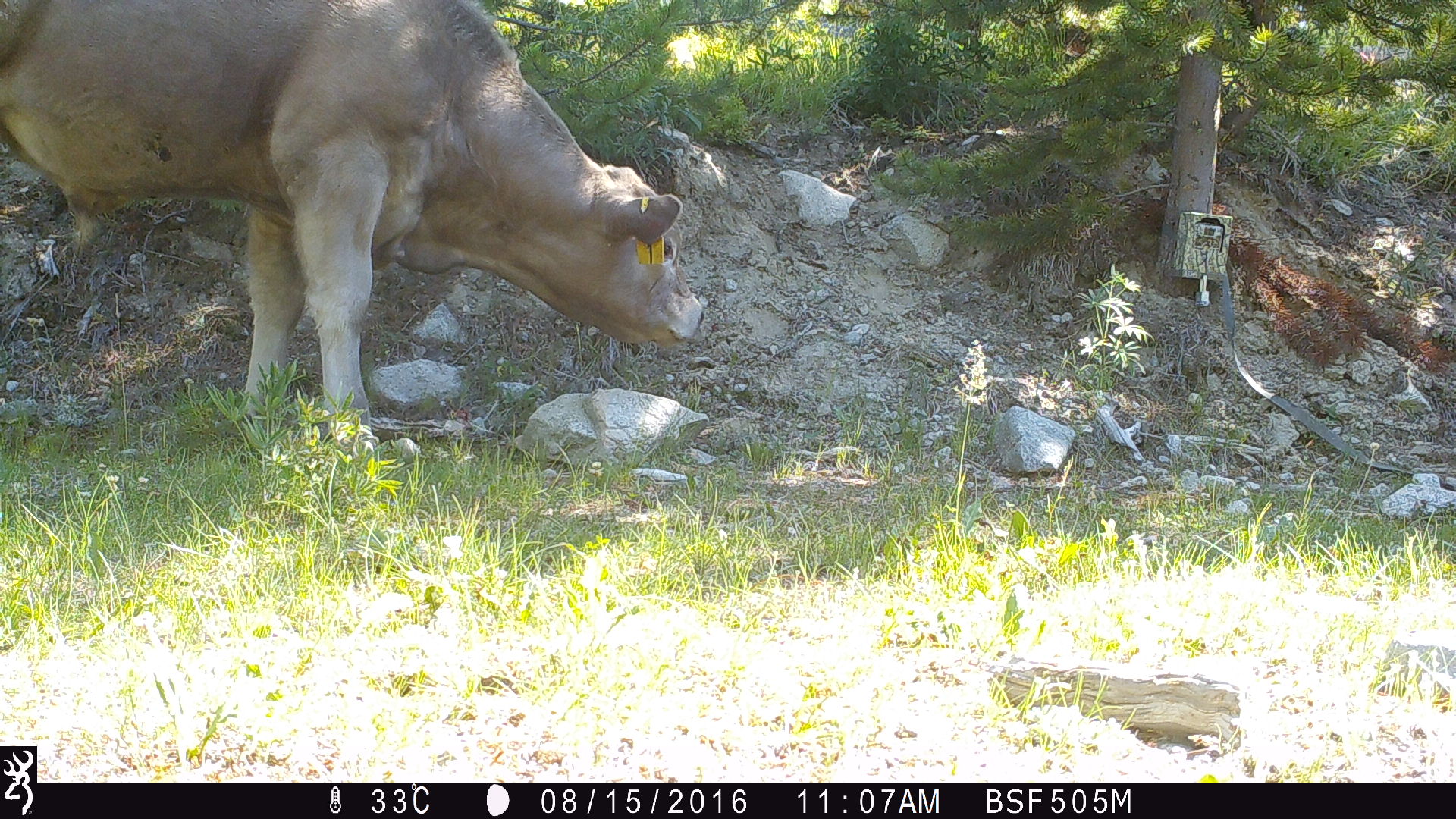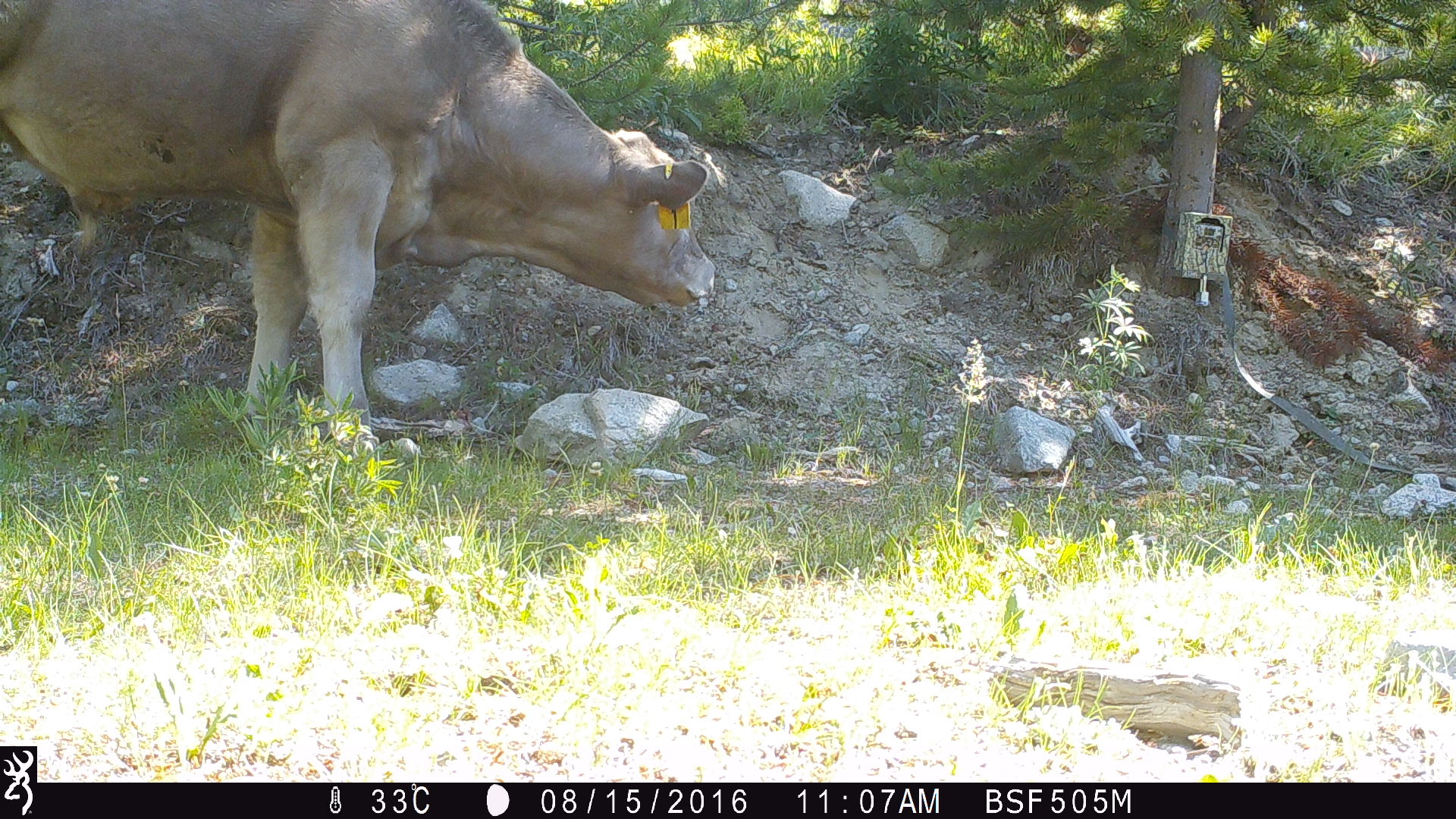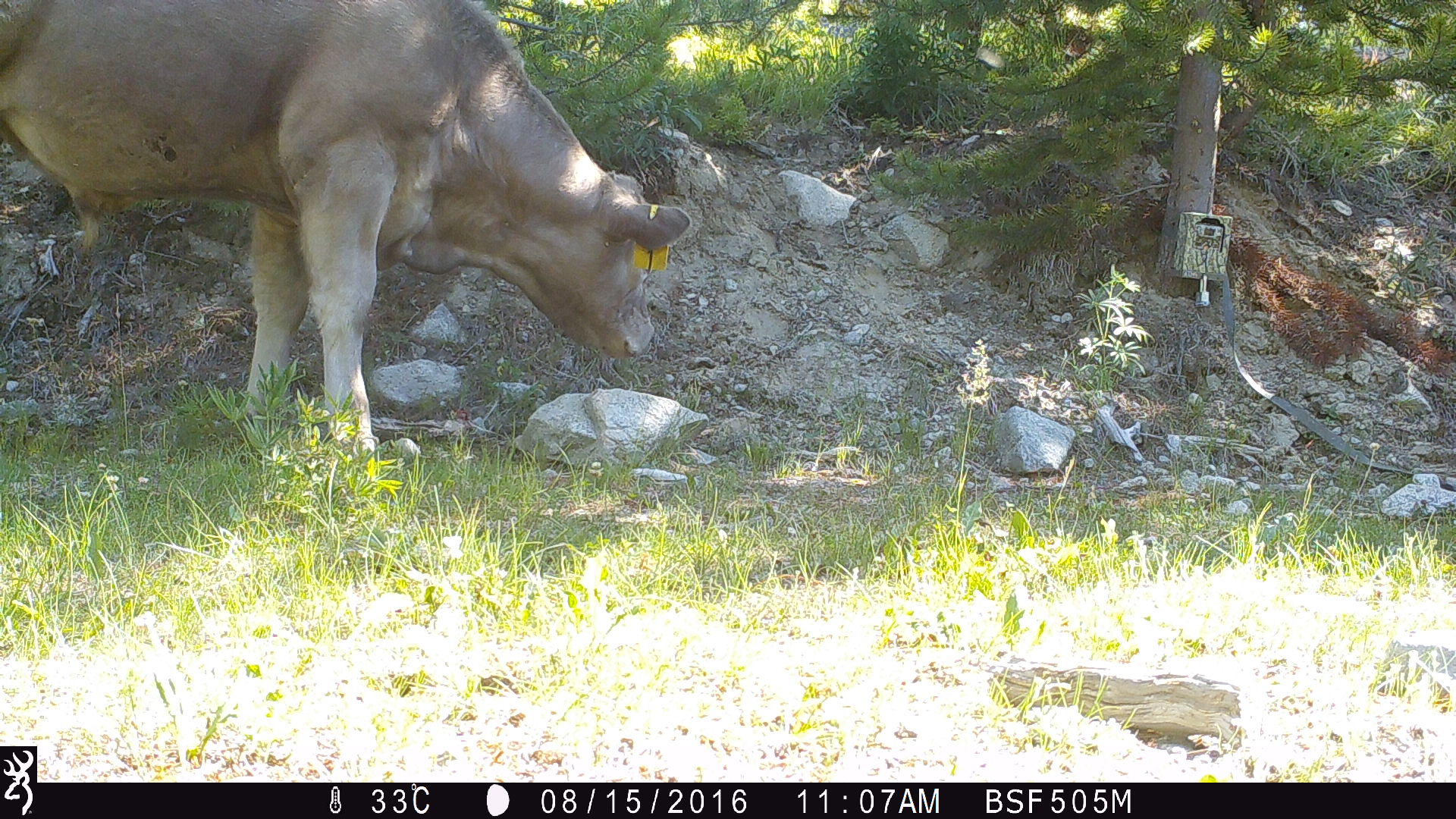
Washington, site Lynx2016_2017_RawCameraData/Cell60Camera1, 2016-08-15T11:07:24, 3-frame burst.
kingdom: Animalia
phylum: Chordata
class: Mammalia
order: Artiodactyla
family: Bovidae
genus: Bos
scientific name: Bos taurus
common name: domestic cattle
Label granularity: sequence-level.